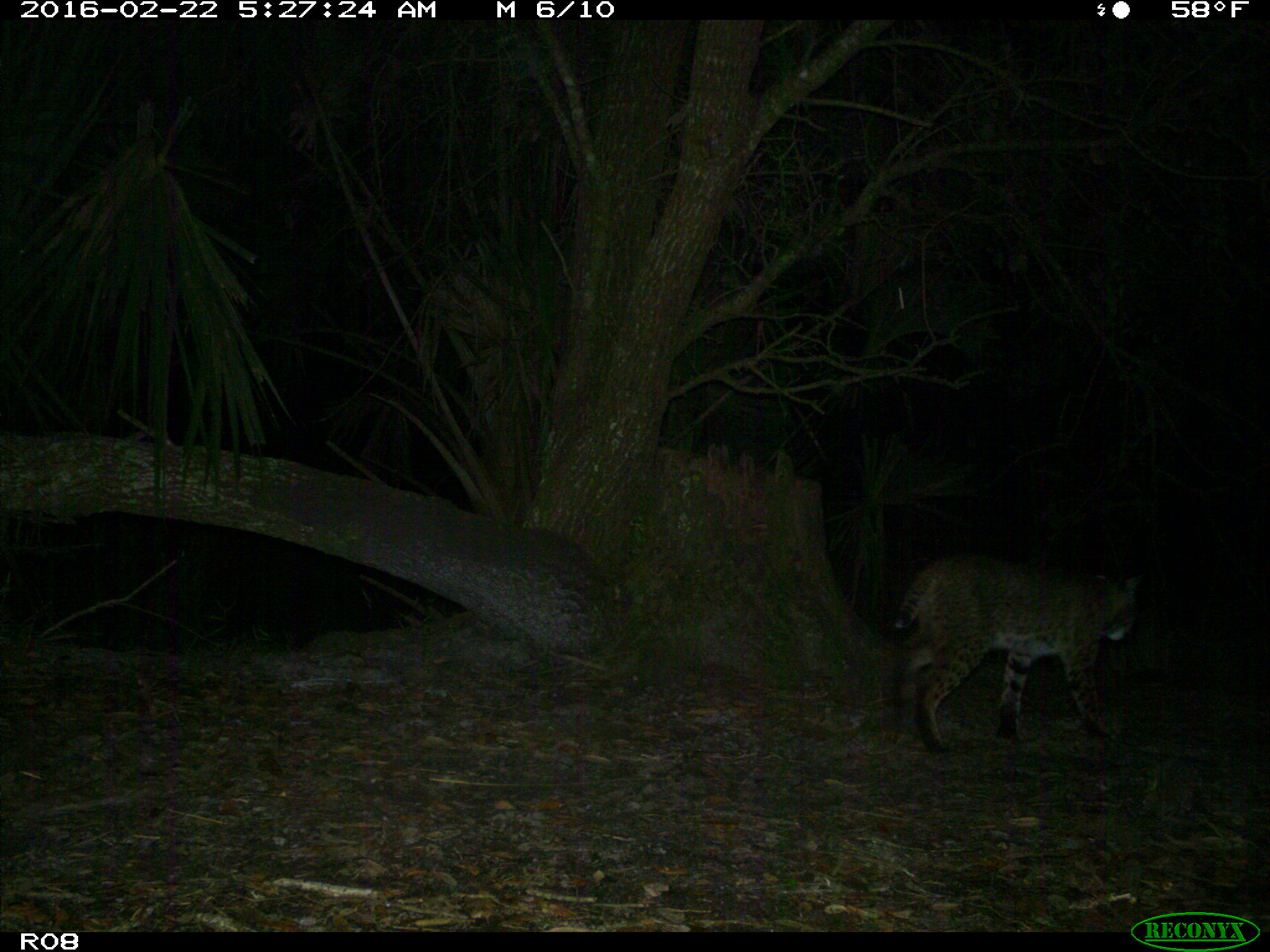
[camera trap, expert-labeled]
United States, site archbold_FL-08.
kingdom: Animalia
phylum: Chordata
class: Mammalia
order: Carnivora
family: Felidae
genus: Lynx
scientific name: Lynx rufus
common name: bobcat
Lynx rufus (bobcat).